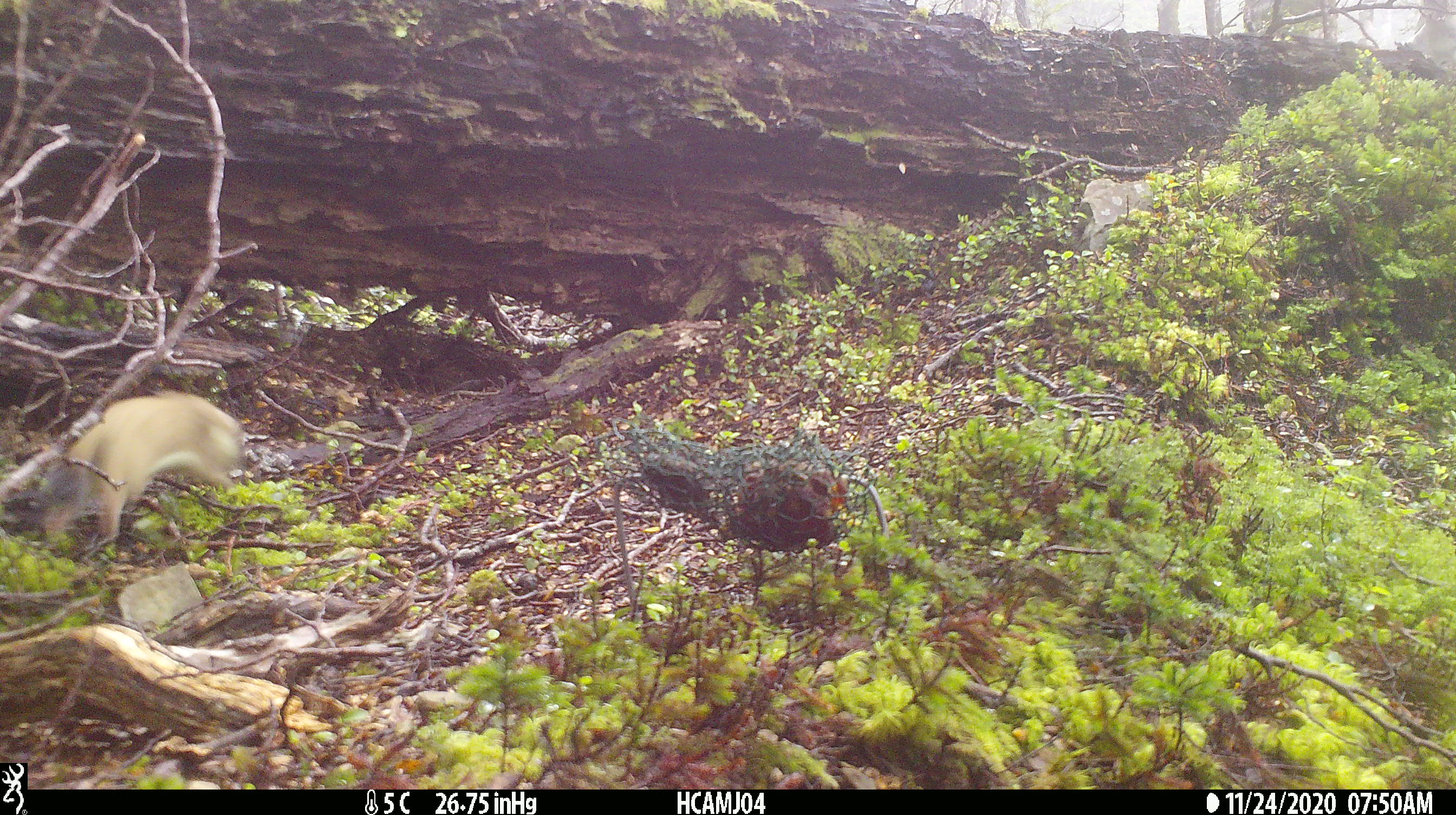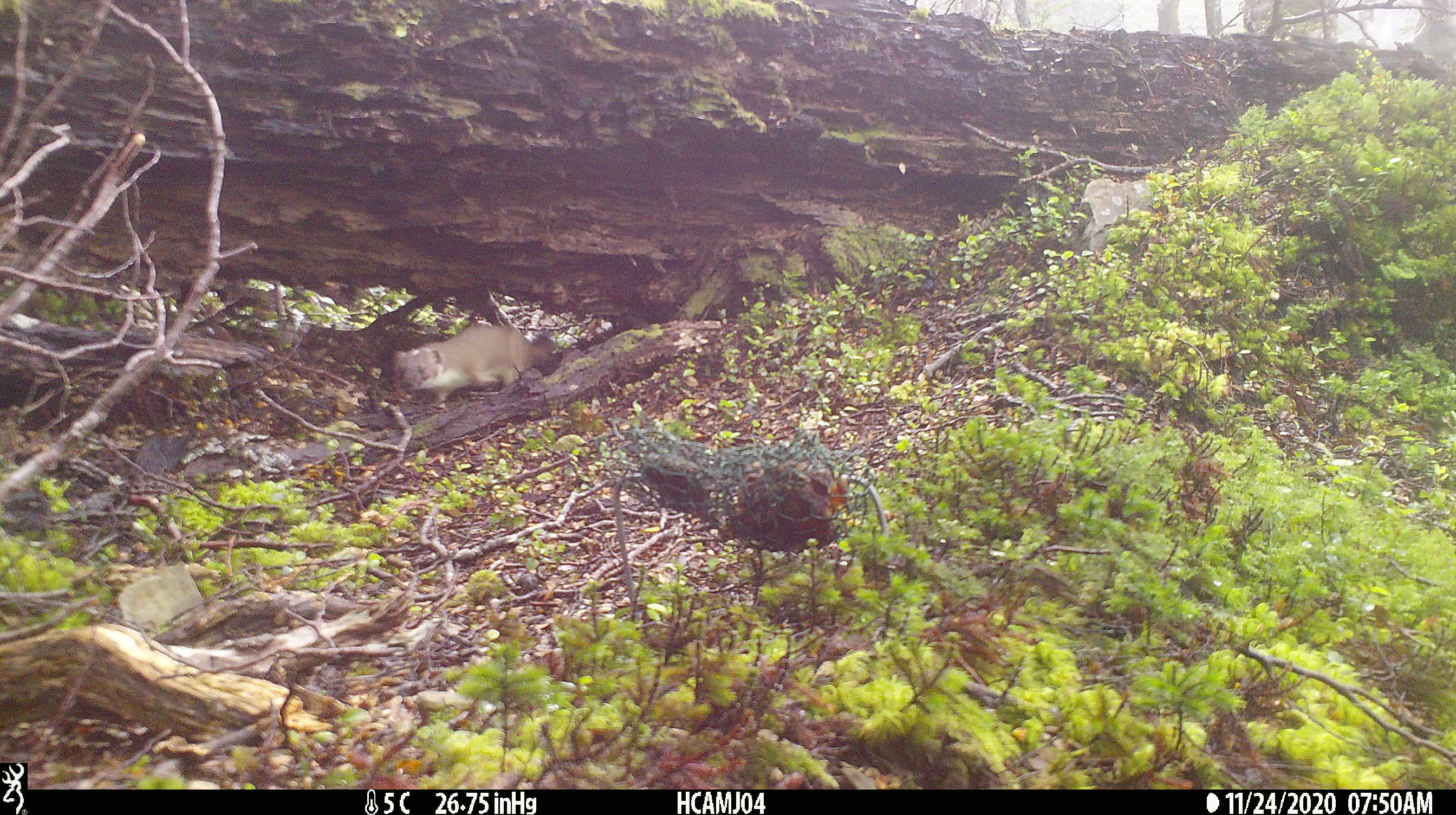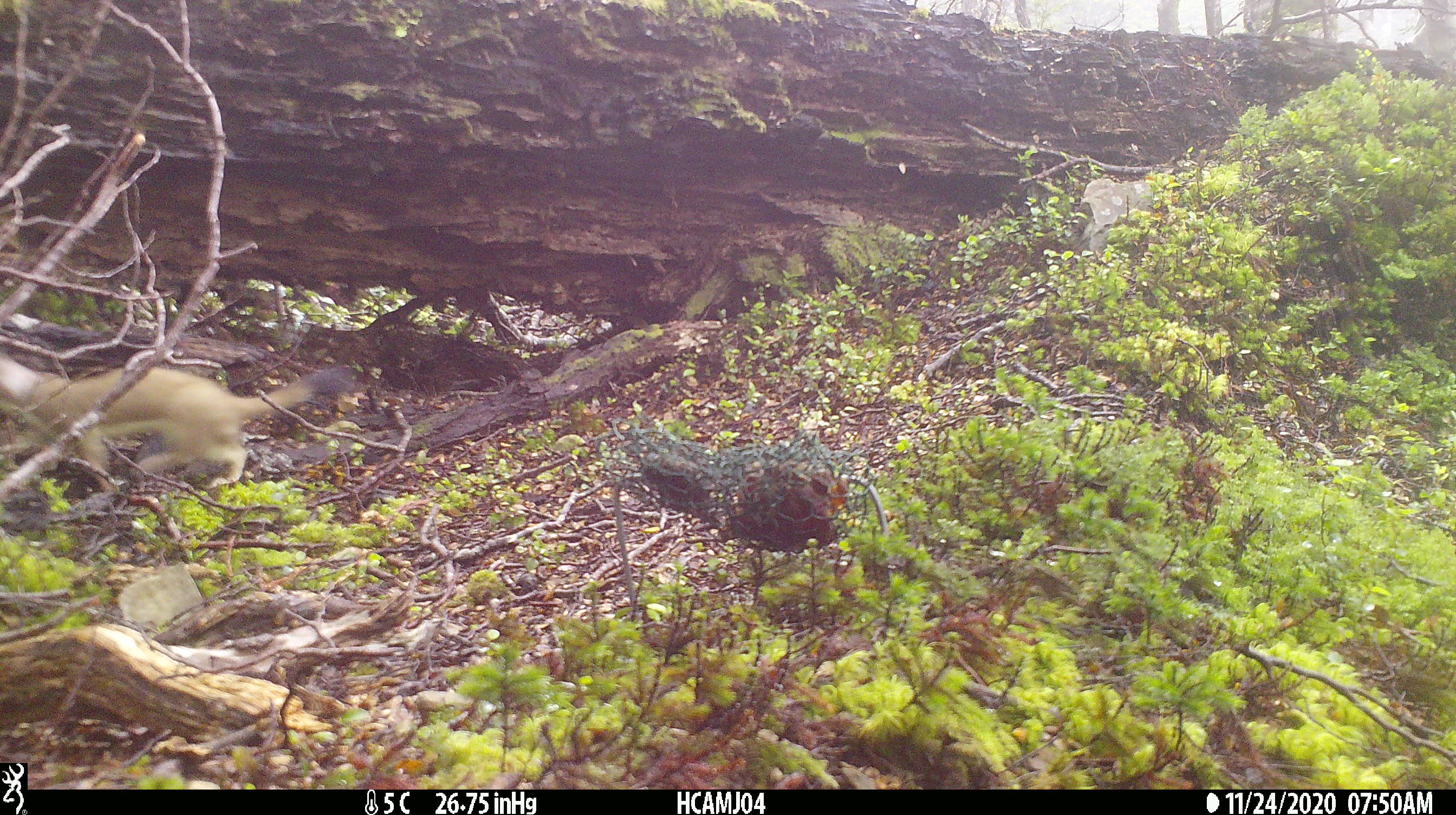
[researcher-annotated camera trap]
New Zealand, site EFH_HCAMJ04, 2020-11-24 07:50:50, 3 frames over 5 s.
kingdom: Animalia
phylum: Chordata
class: Mammalia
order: Carnivora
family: Mustelidae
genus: Mustela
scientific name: Mustela erminea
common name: stoat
Stoat (Mustela erminea).